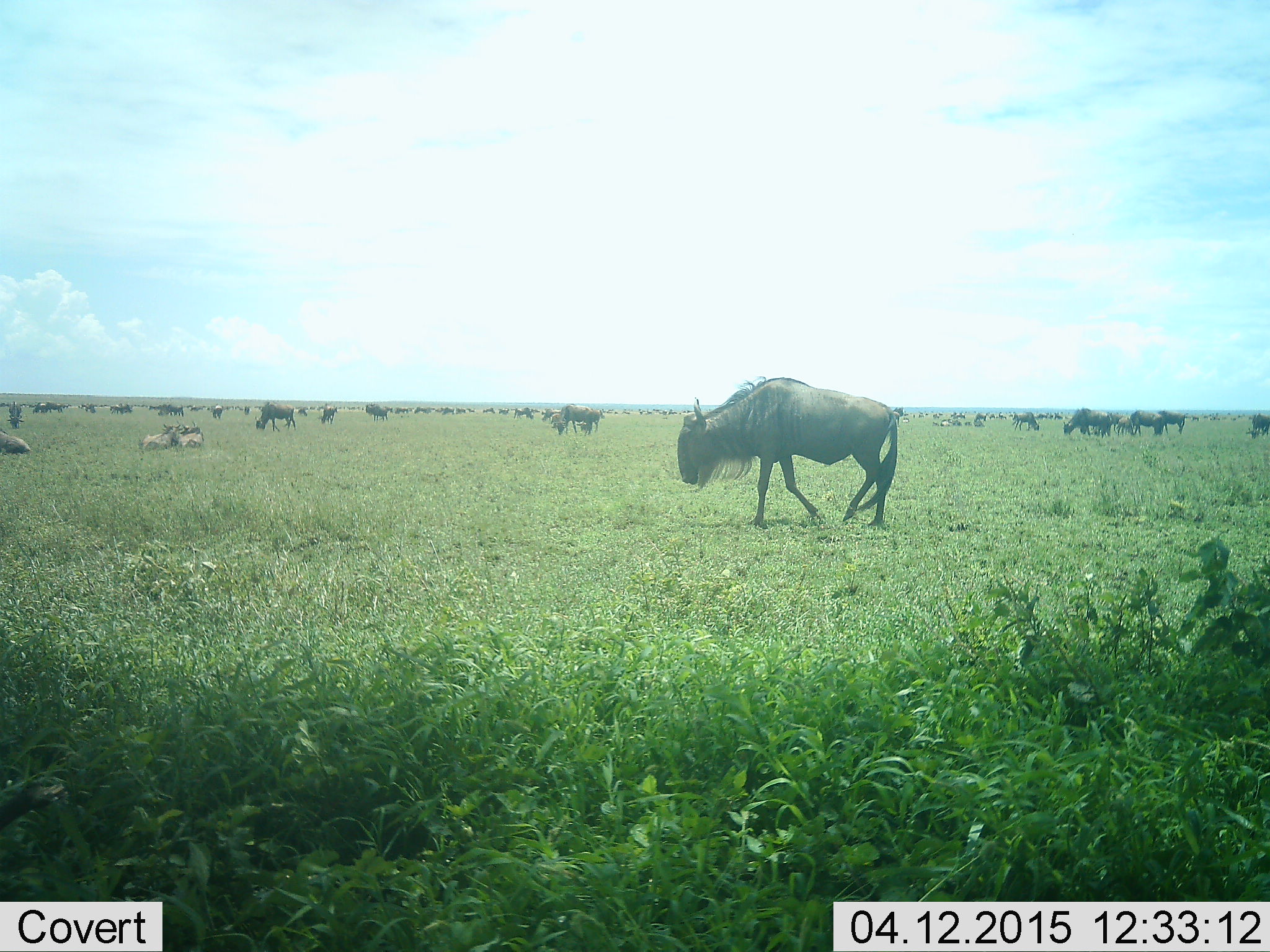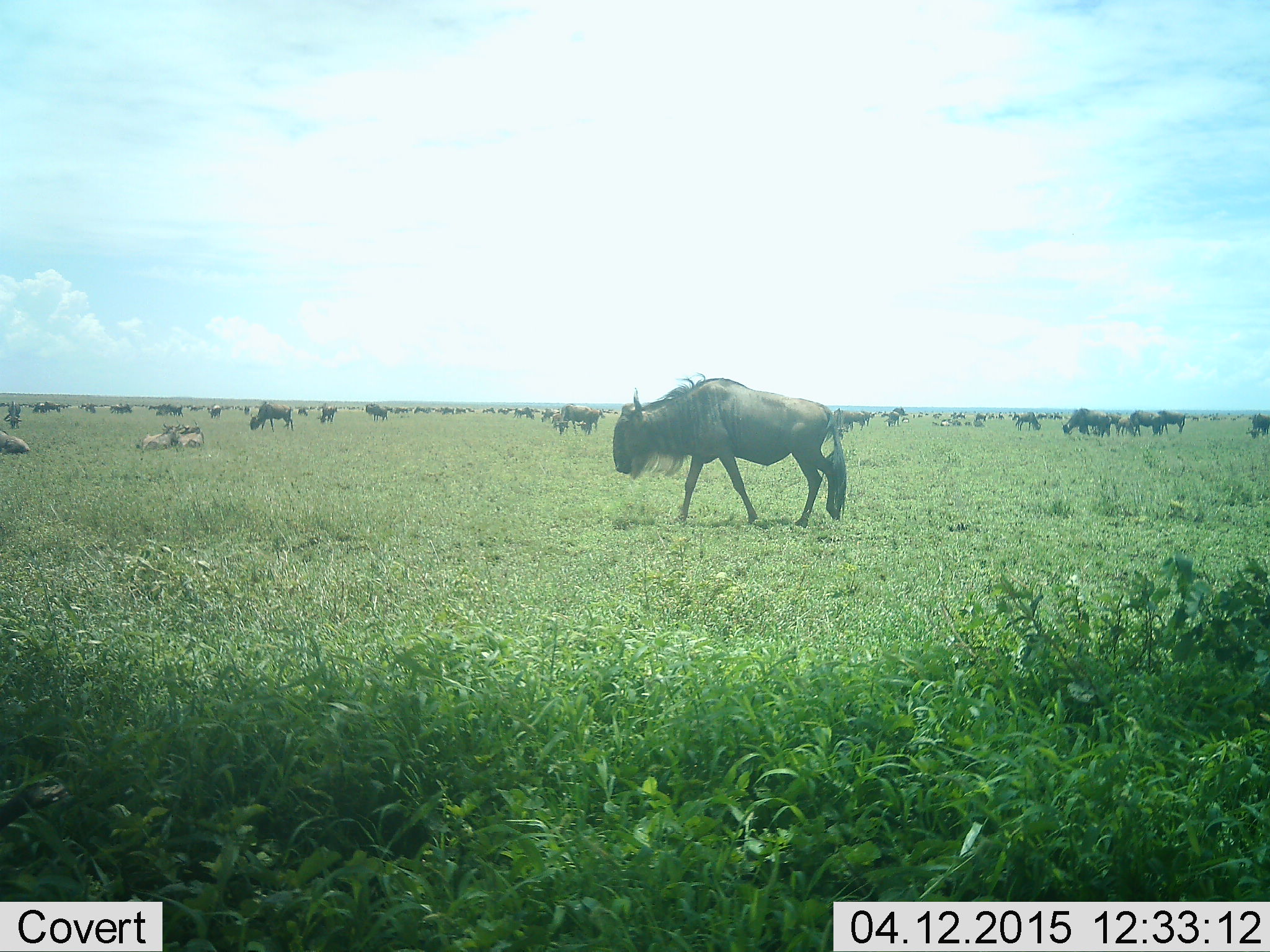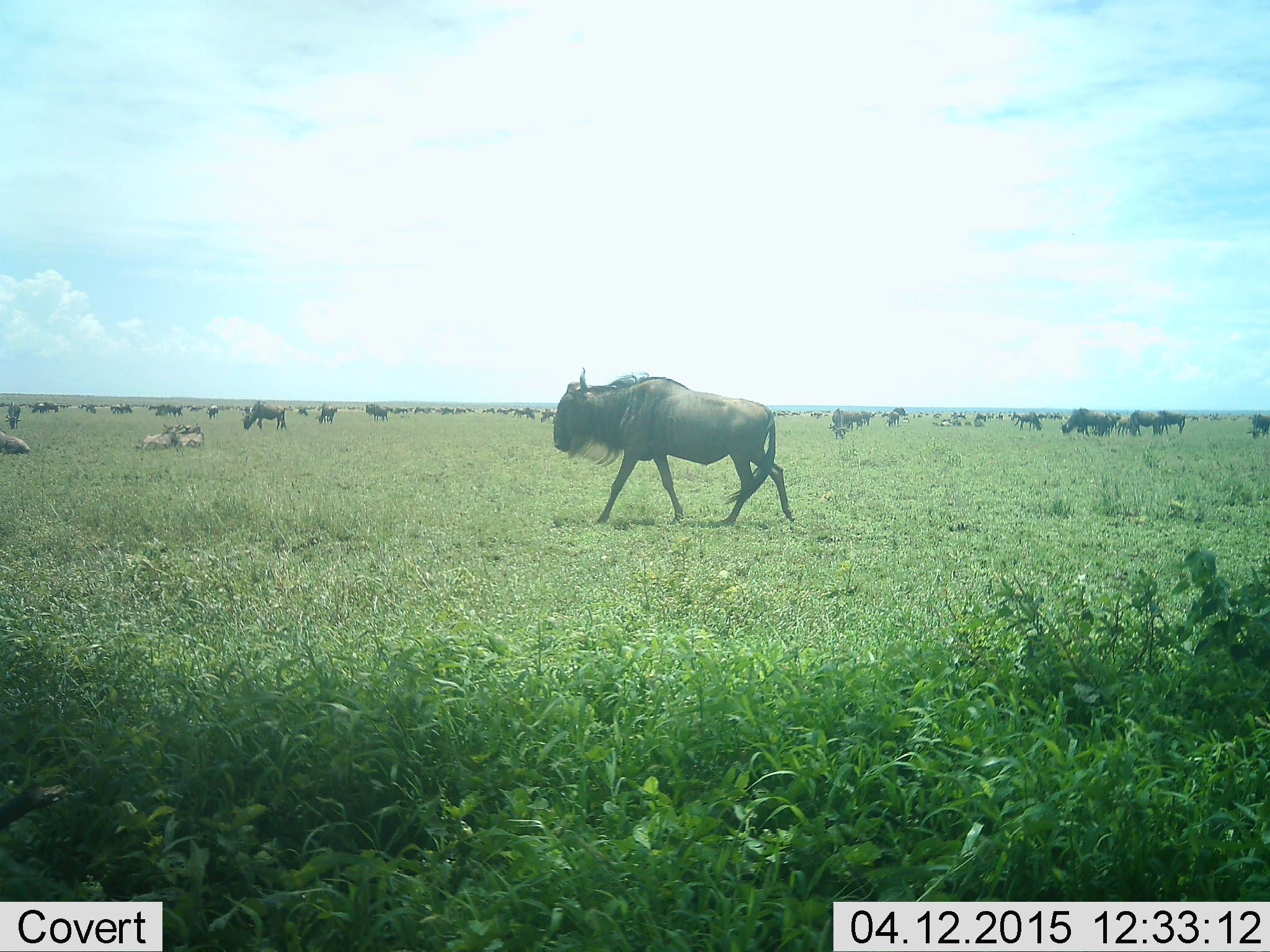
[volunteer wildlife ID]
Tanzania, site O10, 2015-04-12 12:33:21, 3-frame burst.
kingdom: Animalia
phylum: Chordata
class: Mammalia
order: Artiodactyla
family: Bovidae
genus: Connochaetes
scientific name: Connochaetes taurinus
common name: blue wildebeest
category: wildebeest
Wildebeest (blue wildebeest) (Connochaetes taurinus), count 11-50. Behavior (volunteer vote fractions): standing 60%, resting 30%, moving 80%, interacting 0%. Young present (vote fraction): 10%. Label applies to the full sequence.